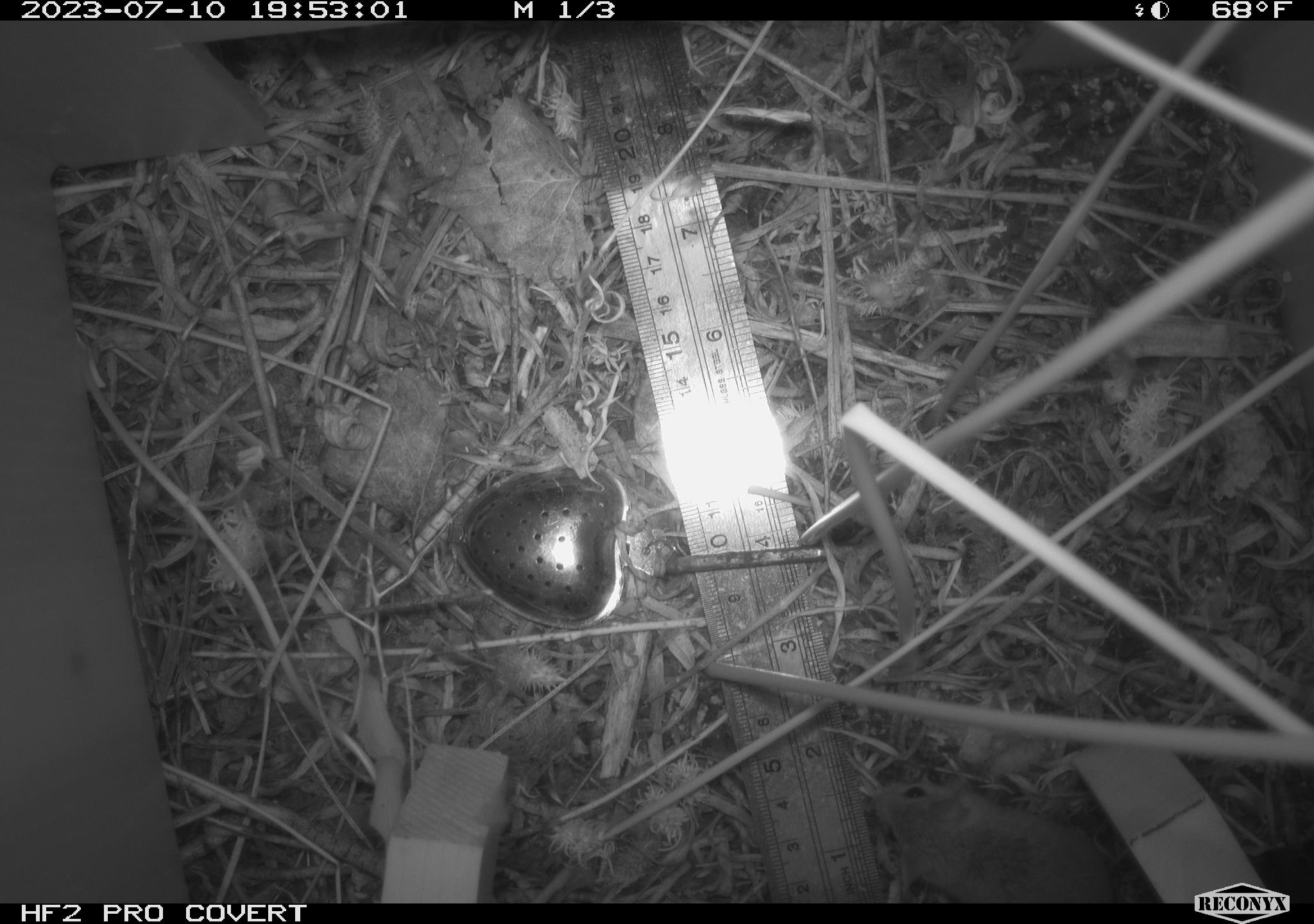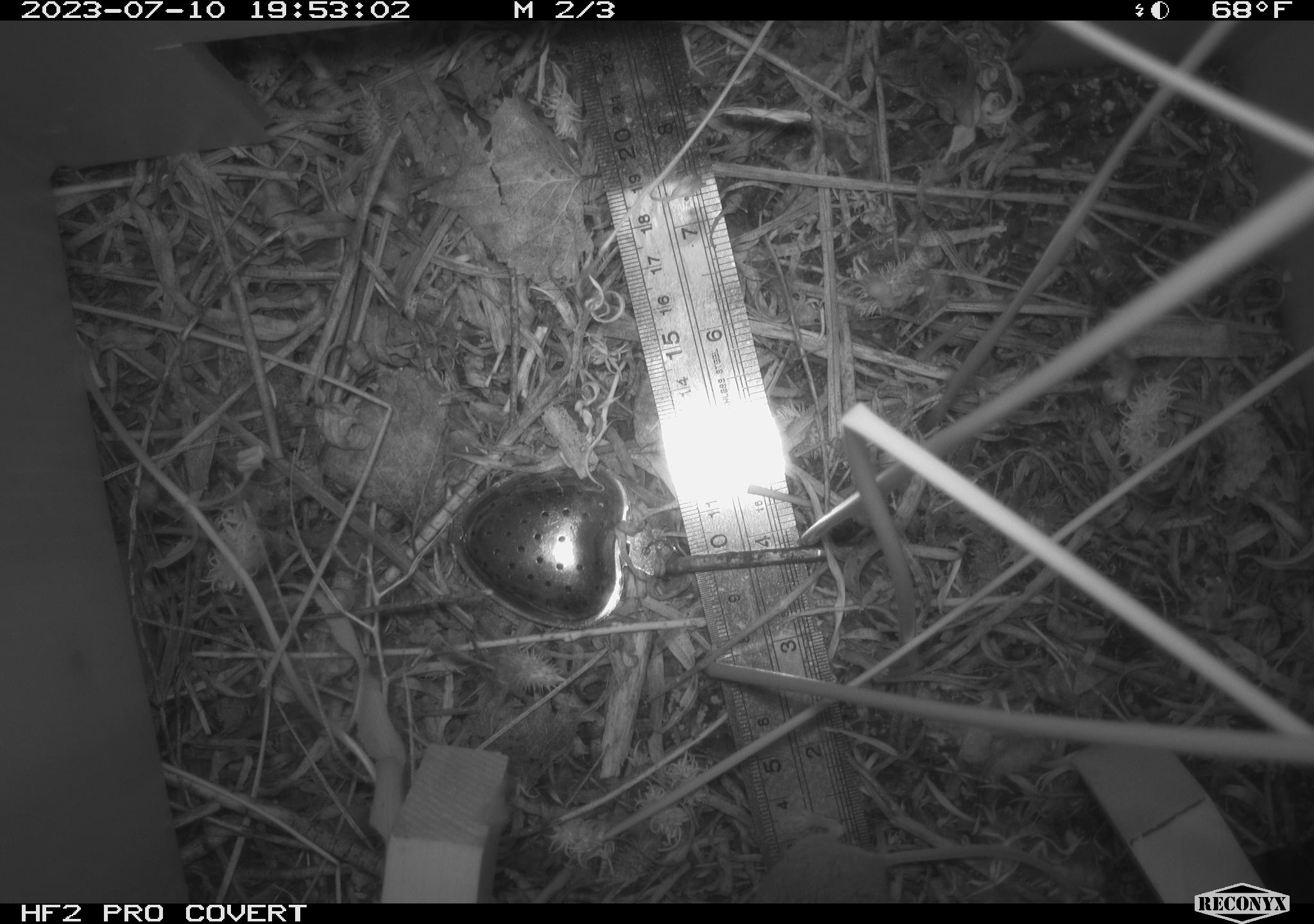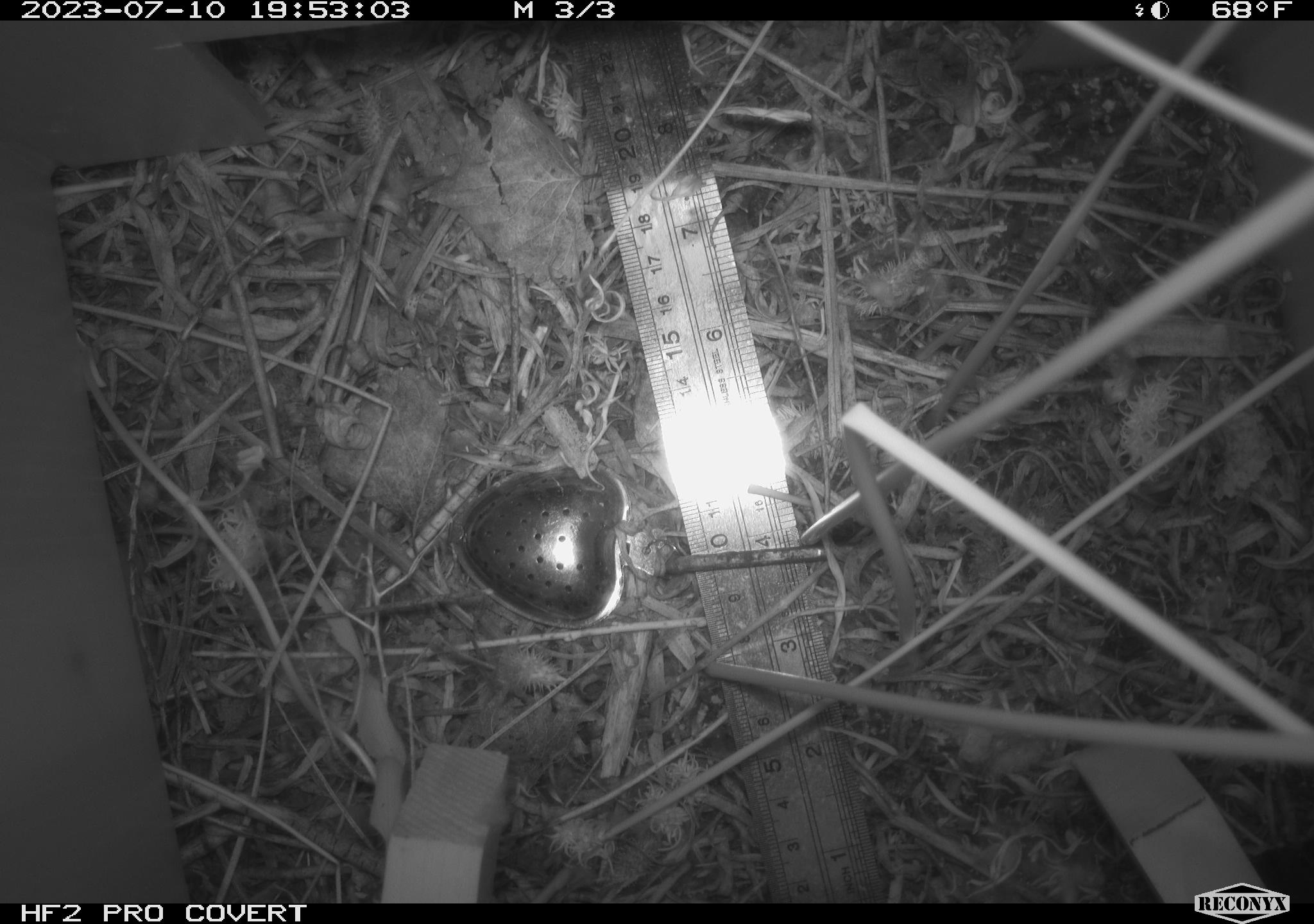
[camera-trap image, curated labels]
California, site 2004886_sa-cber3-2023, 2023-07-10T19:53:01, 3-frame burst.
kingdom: Animalia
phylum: Chordata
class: Mammalia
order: Rodentia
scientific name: Rodentia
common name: mouse species